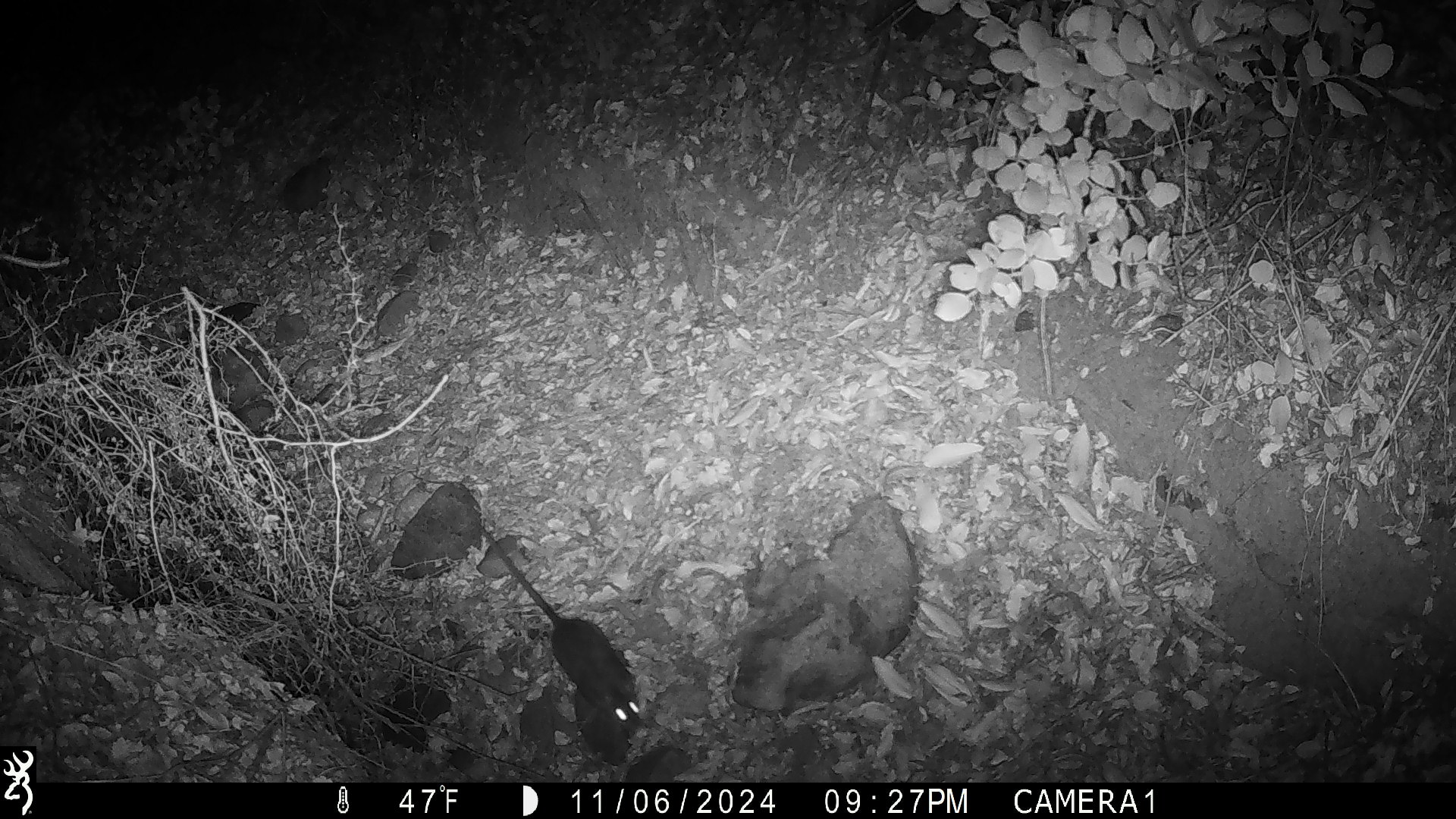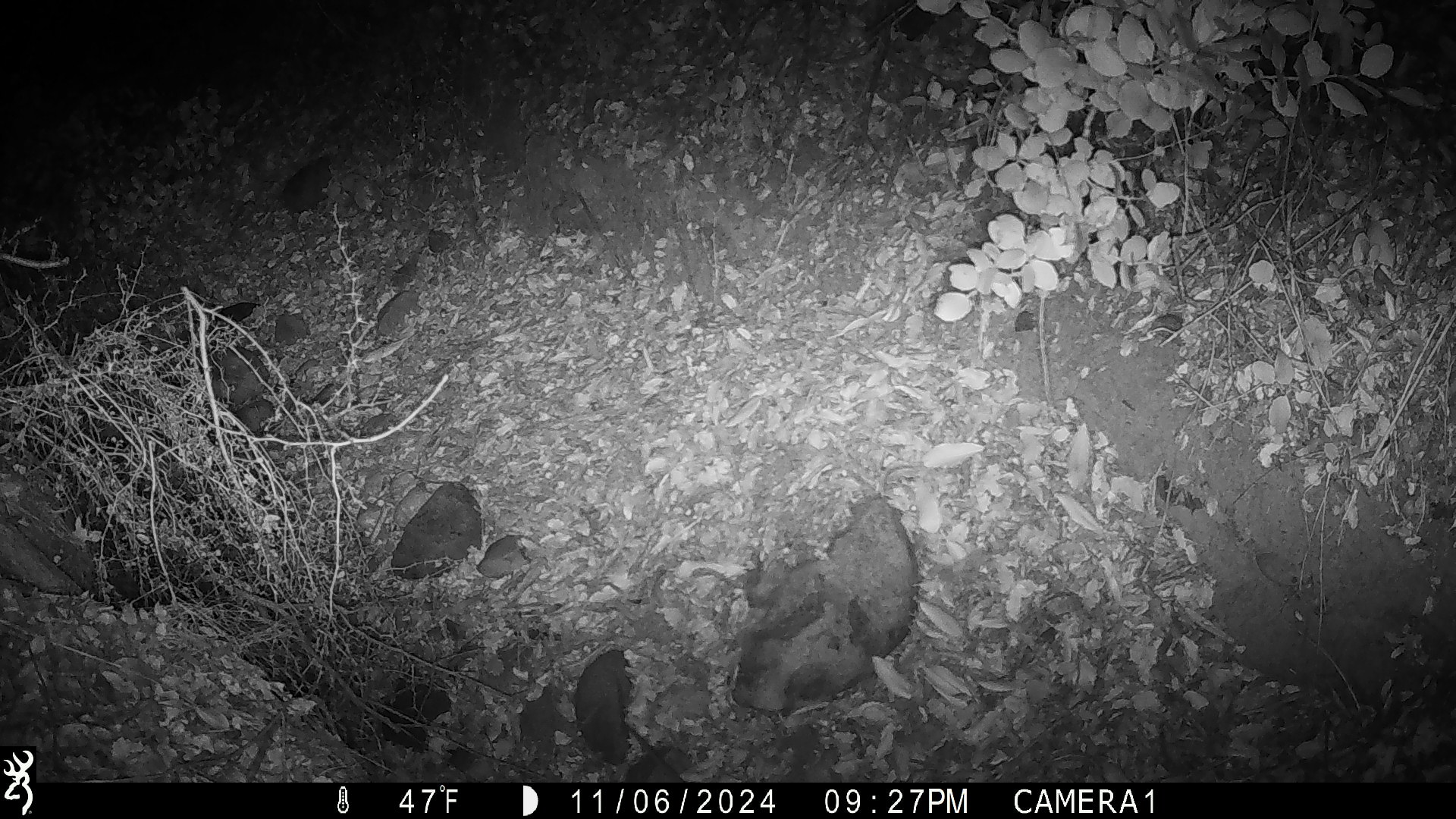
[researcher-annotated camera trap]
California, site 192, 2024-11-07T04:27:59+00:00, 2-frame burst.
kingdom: Animalia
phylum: Chordata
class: Mammalia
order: Rodentia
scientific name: Rodentia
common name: mouse or rat